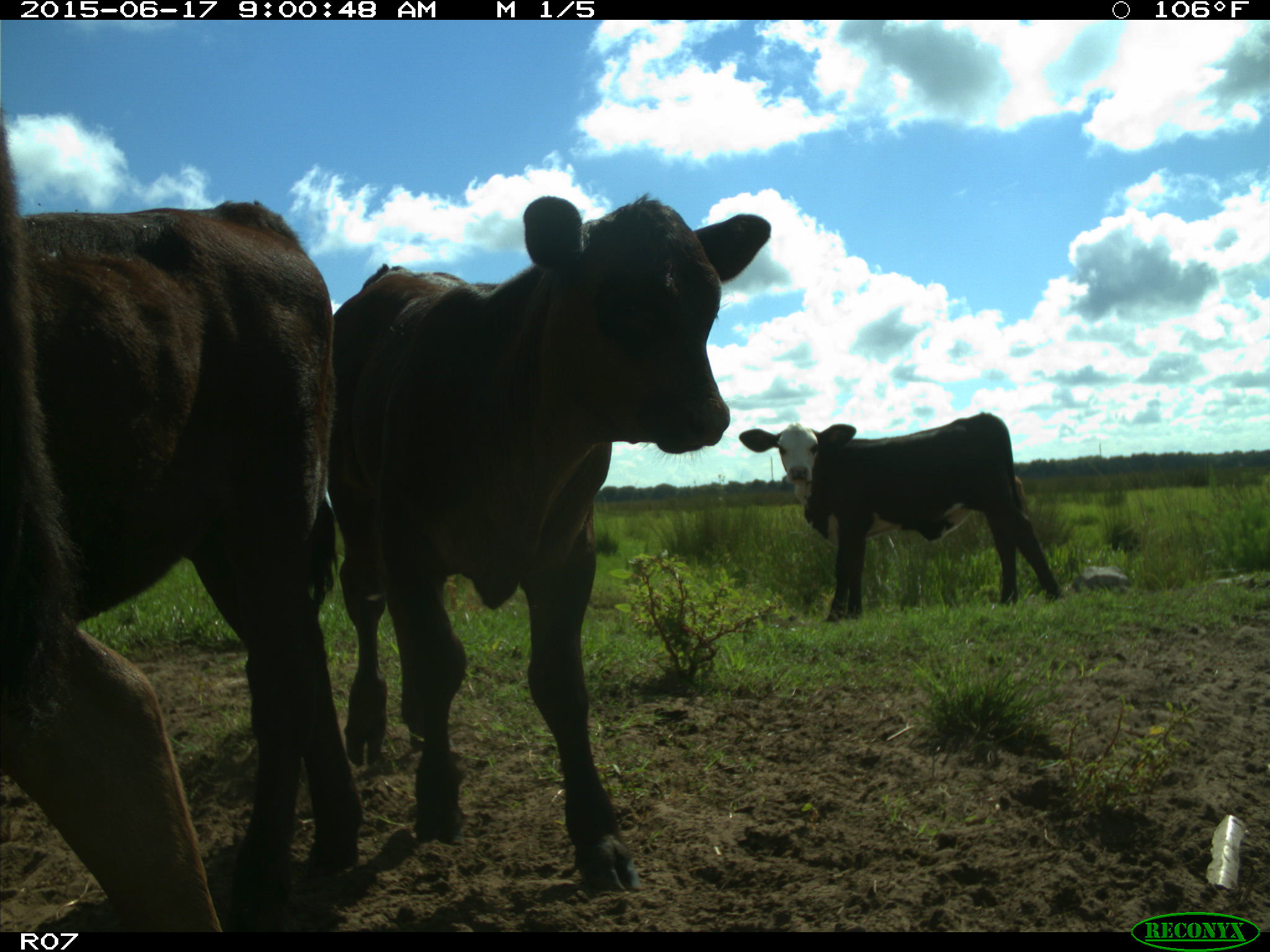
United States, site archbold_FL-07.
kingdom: Animalia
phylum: Chordata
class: Mammalia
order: Artiodactyla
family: Bovidae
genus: Bos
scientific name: Bos taurus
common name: domestic cow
Bos taurus (domestic cow).